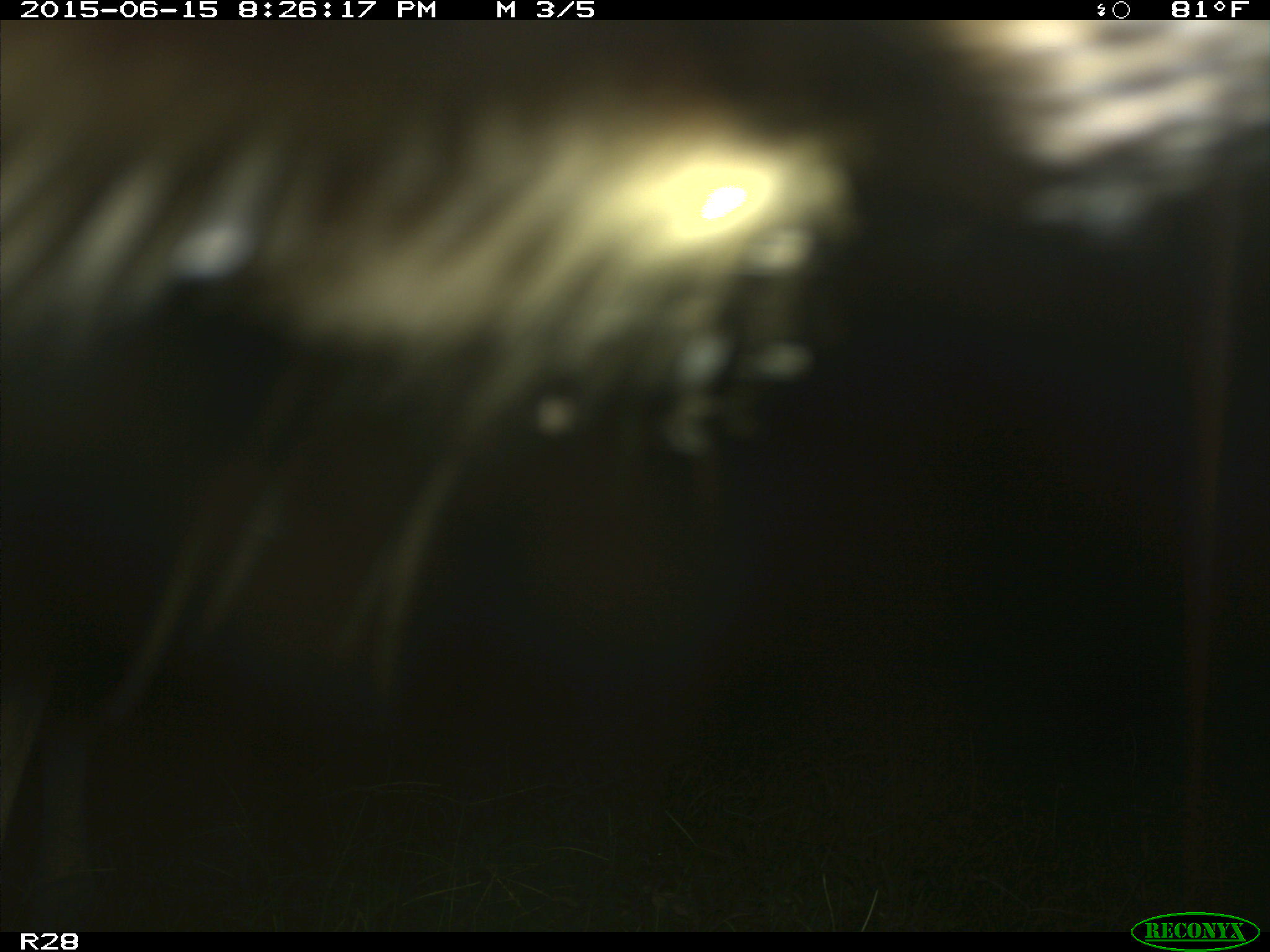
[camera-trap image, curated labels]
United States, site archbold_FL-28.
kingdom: Animalia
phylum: Chordata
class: Mammalia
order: Artiodactyla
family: Bovidae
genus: Bos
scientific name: Bos taurus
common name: domestic cow